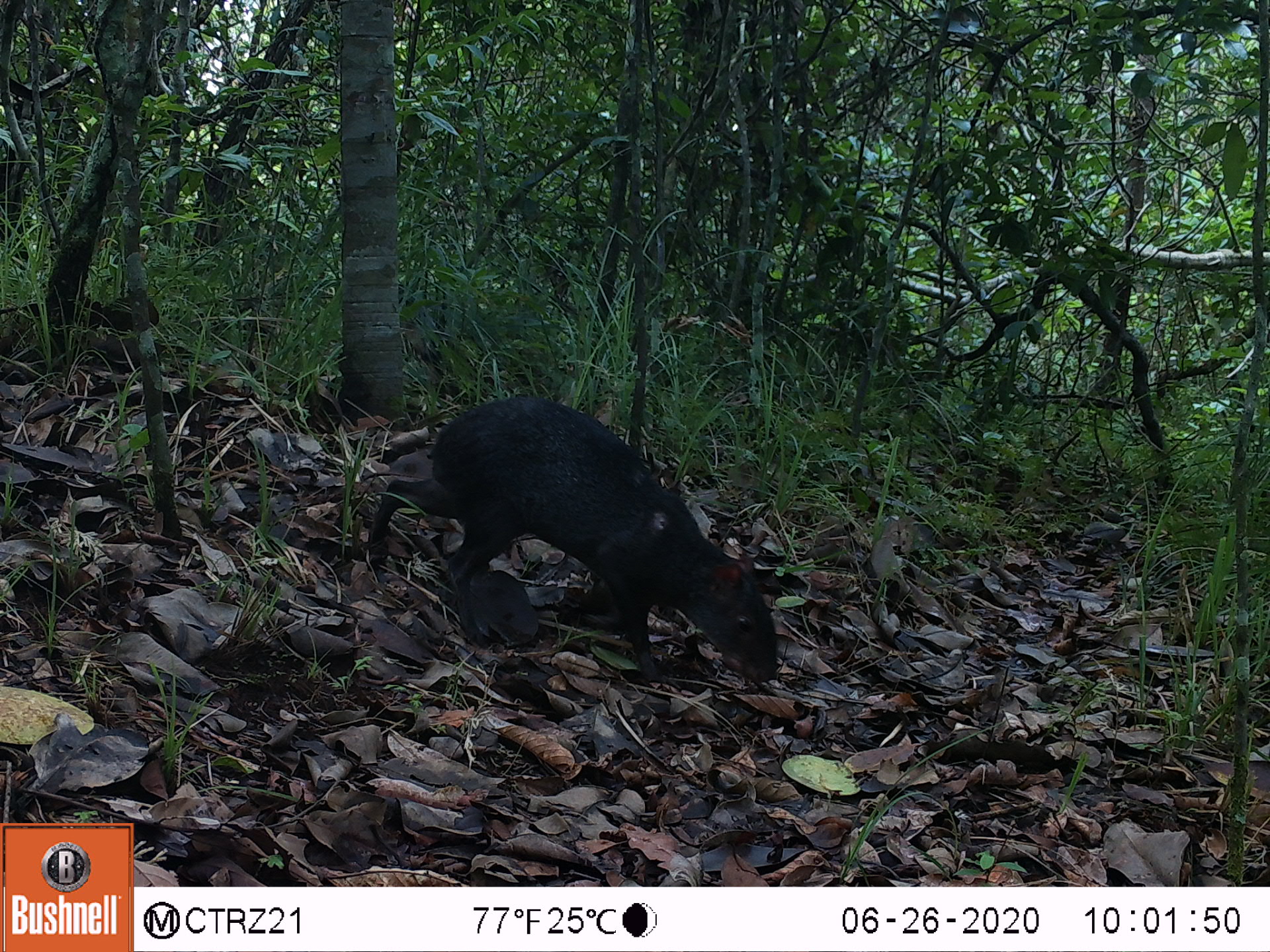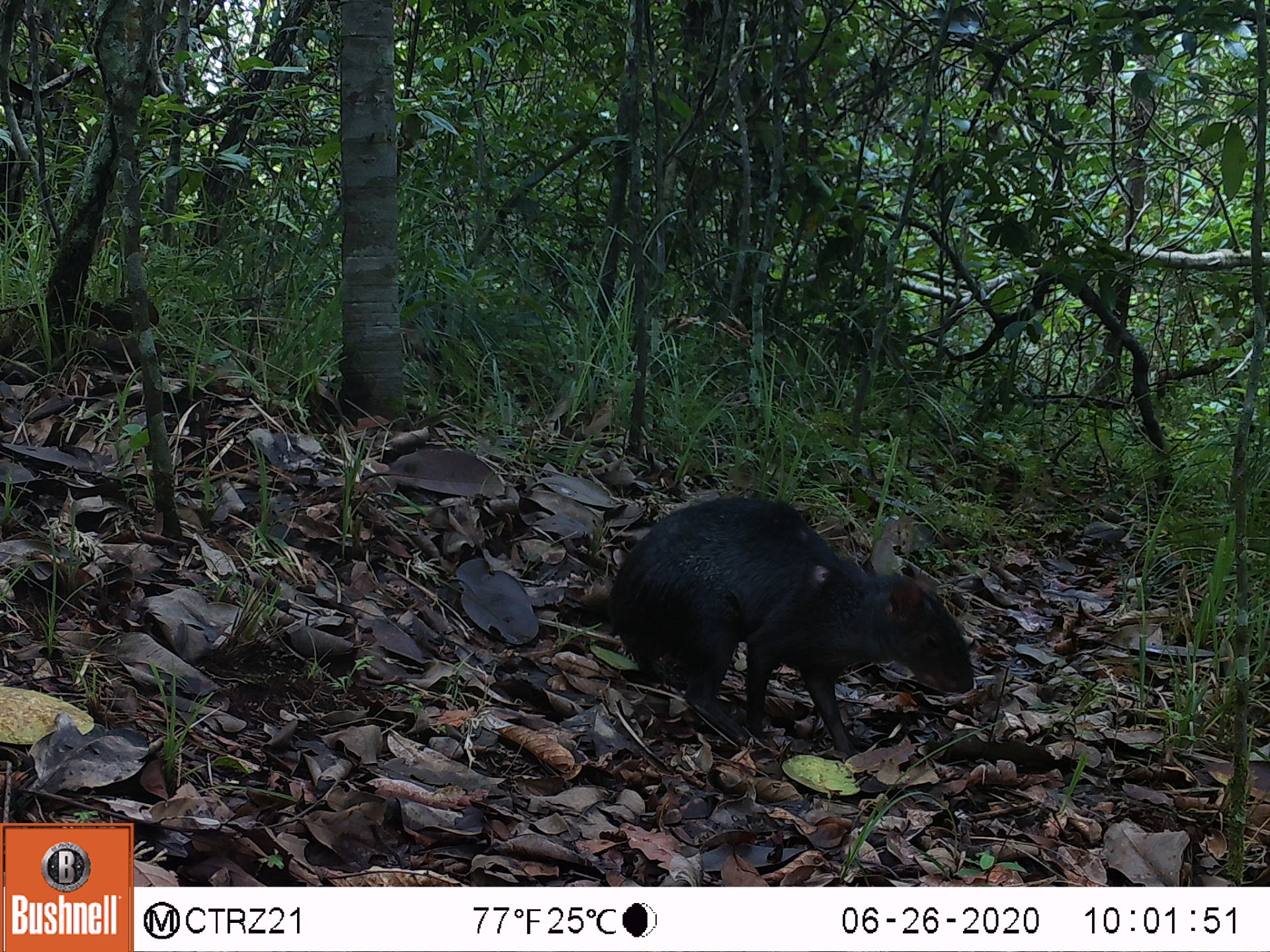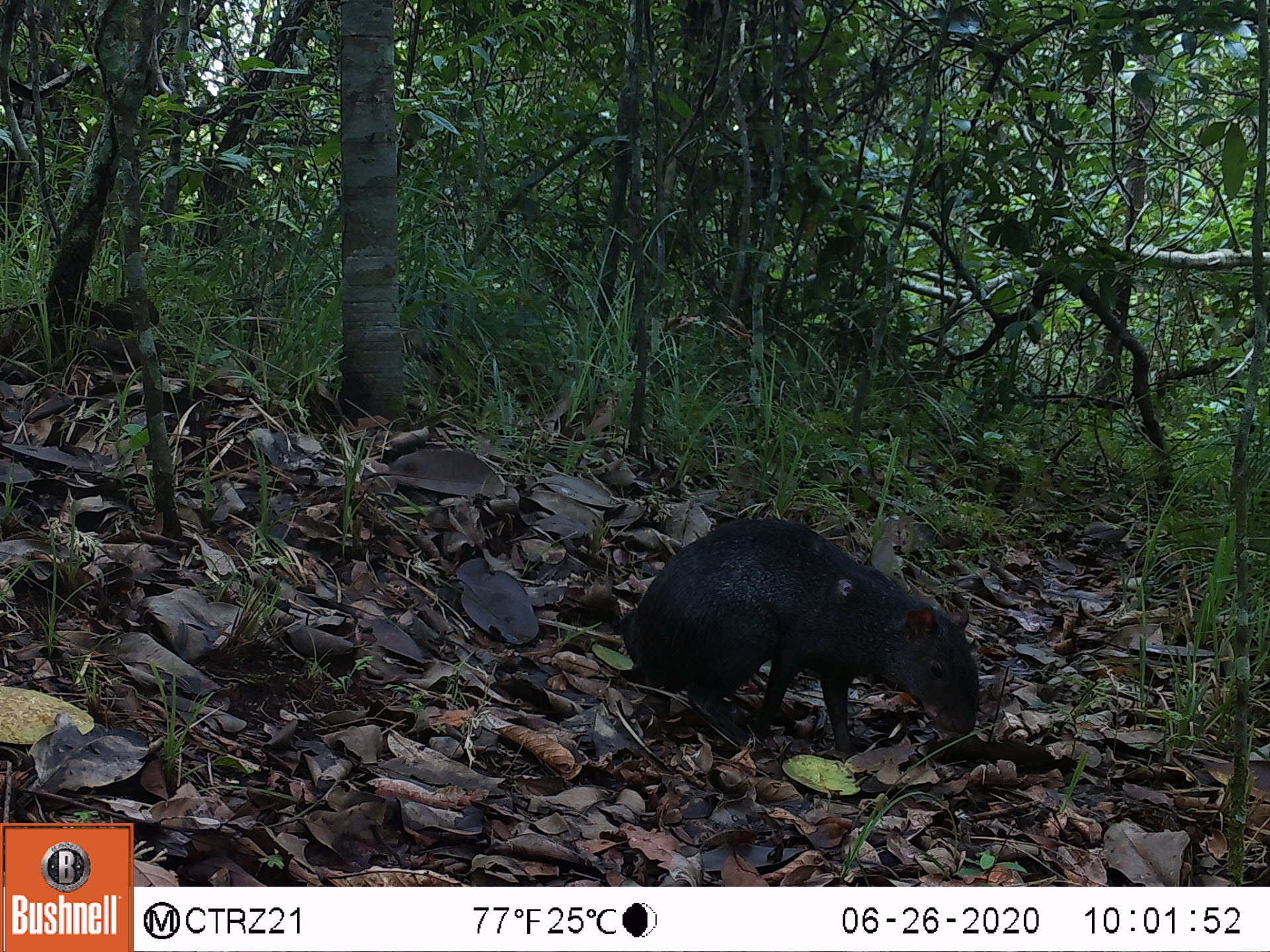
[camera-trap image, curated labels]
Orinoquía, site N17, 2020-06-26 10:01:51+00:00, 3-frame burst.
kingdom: Animalia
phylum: Chordata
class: Mammalia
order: Rodentia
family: Dasyproctidae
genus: Dasyprocta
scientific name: Dasyprocta fuliginosa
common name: black agouti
Black agouti (Dasyprocta fuliginosa).